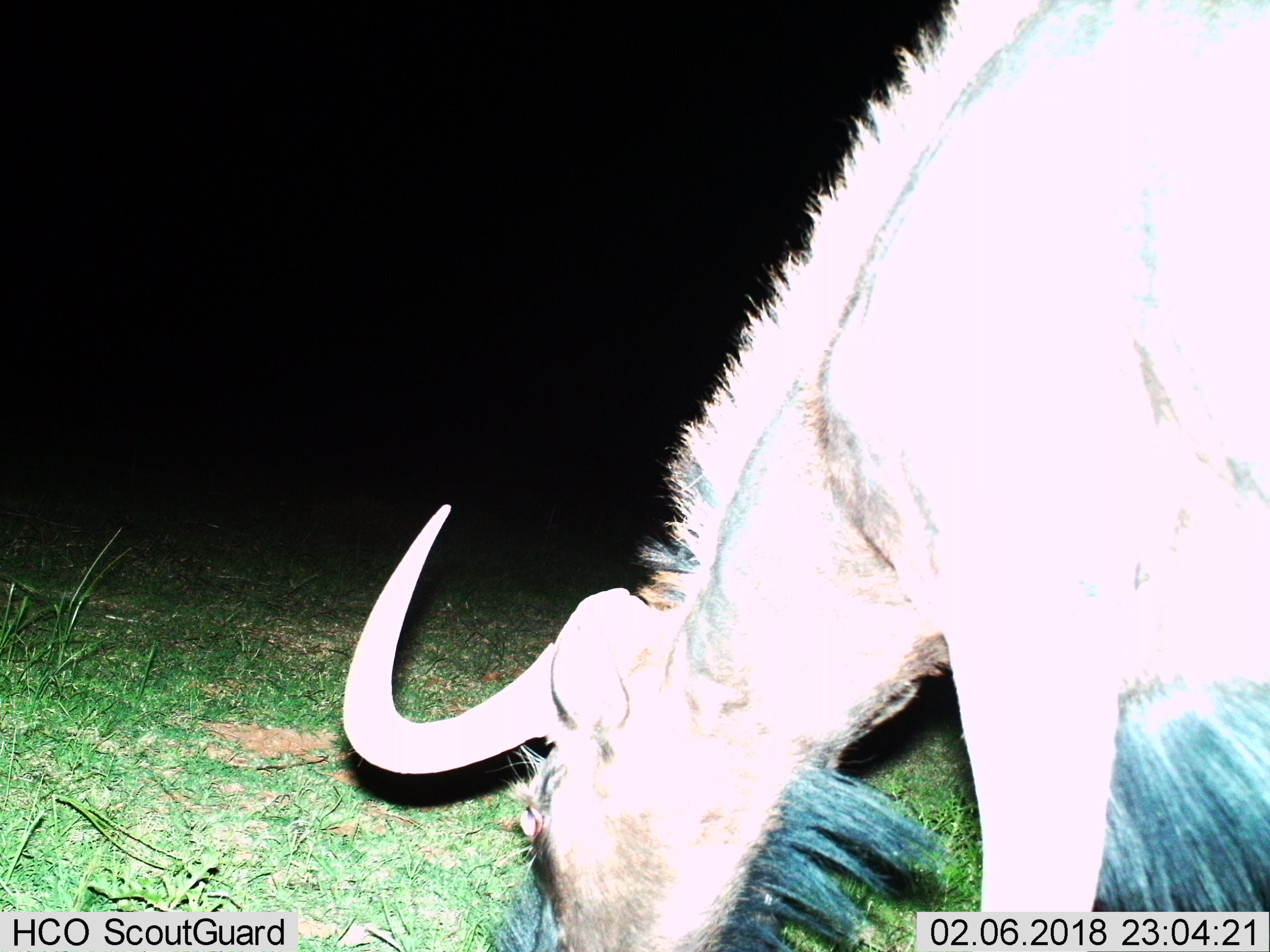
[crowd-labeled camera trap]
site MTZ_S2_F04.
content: unidentified animal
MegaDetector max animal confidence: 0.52